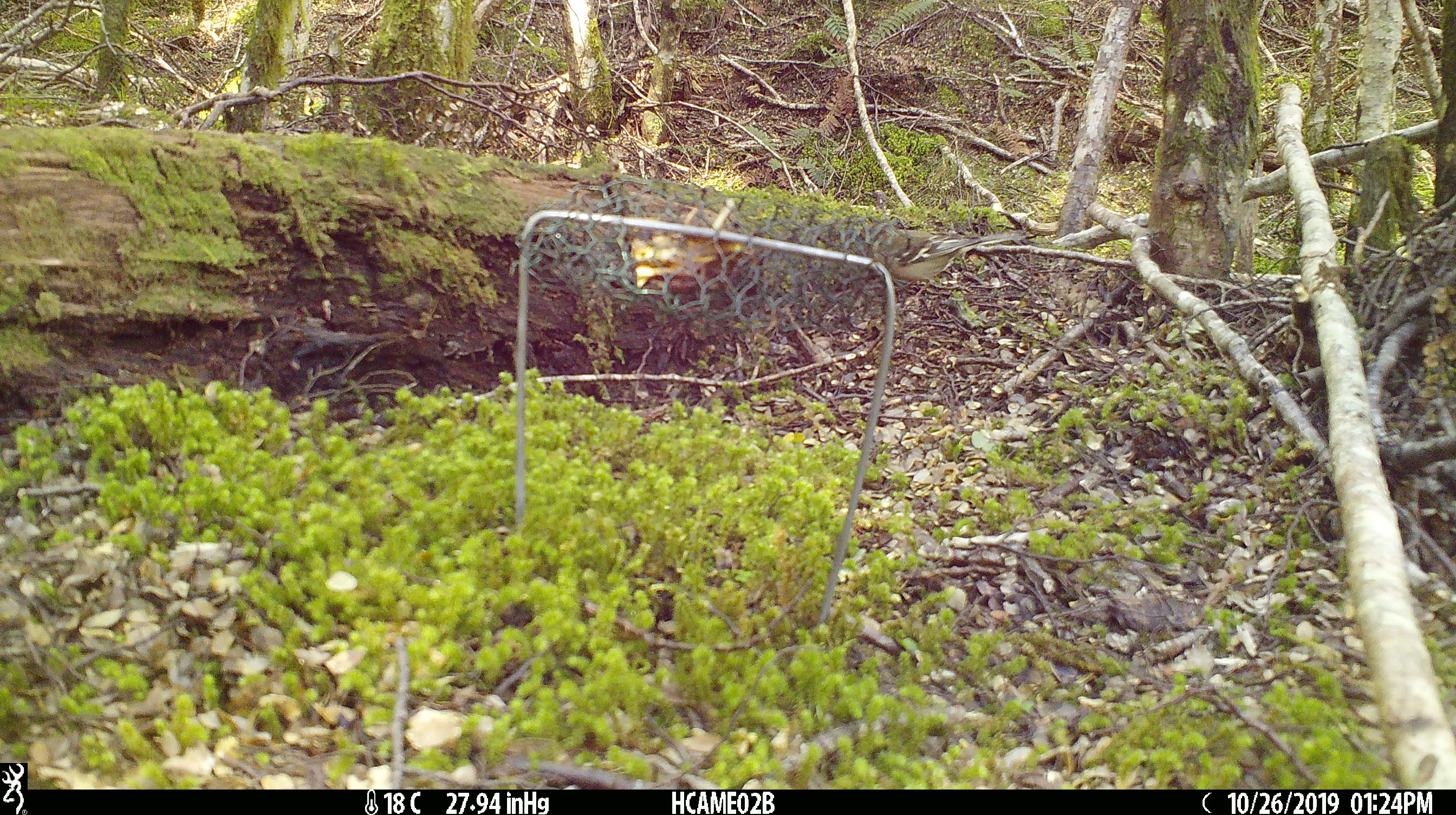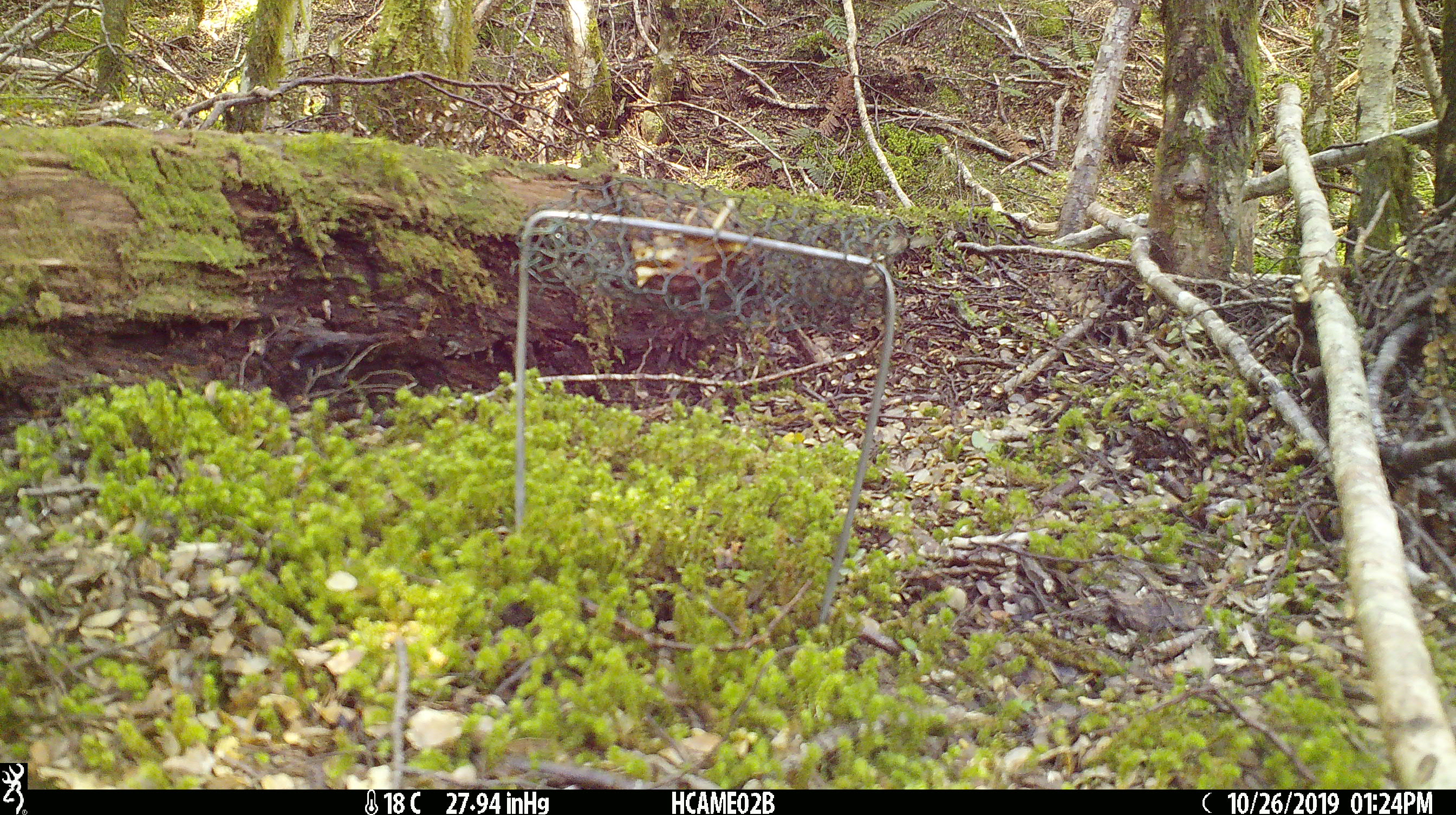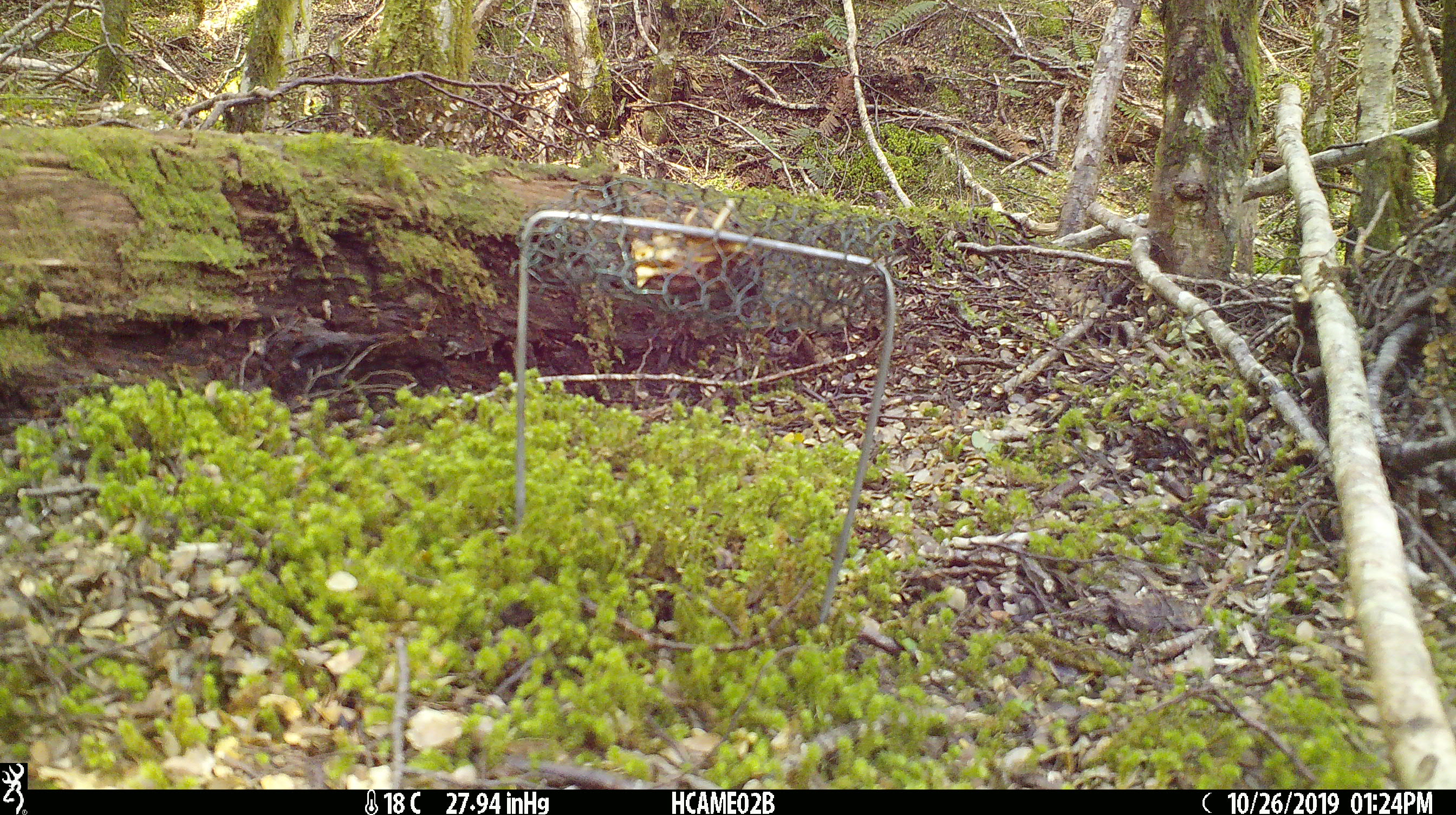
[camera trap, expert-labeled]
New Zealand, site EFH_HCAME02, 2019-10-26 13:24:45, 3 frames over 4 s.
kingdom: Animalia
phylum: Chordata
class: Aves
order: Passeriformes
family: Fringillidae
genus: Fringilla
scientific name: Fringilla coelebs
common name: common chaffinch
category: chaffinch